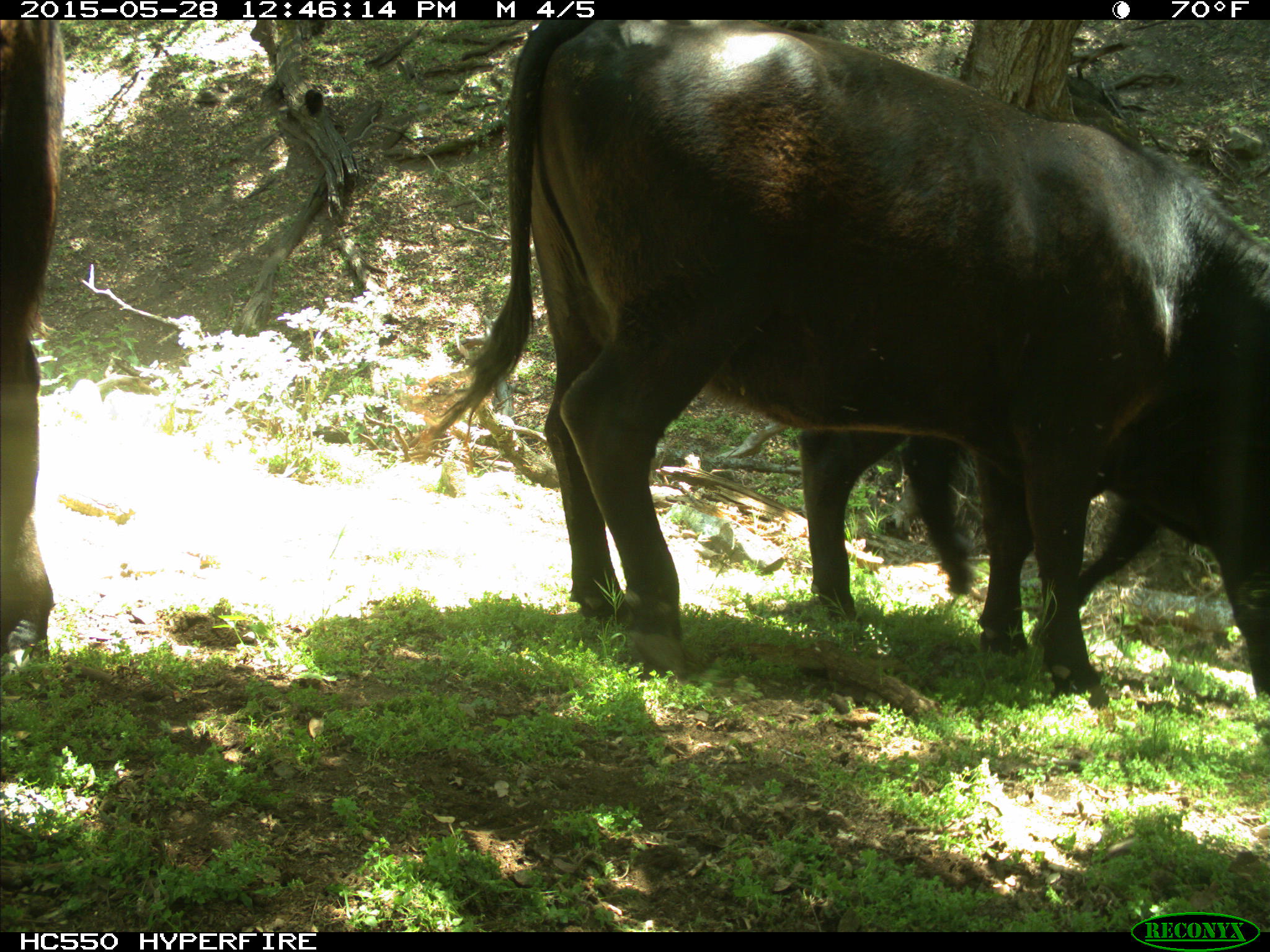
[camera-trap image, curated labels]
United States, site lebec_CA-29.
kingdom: Animalia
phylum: Chordata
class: Mammalia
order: Artiodactyla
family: Bovidae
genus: Bos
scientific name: Bos taurus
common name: domestic cow